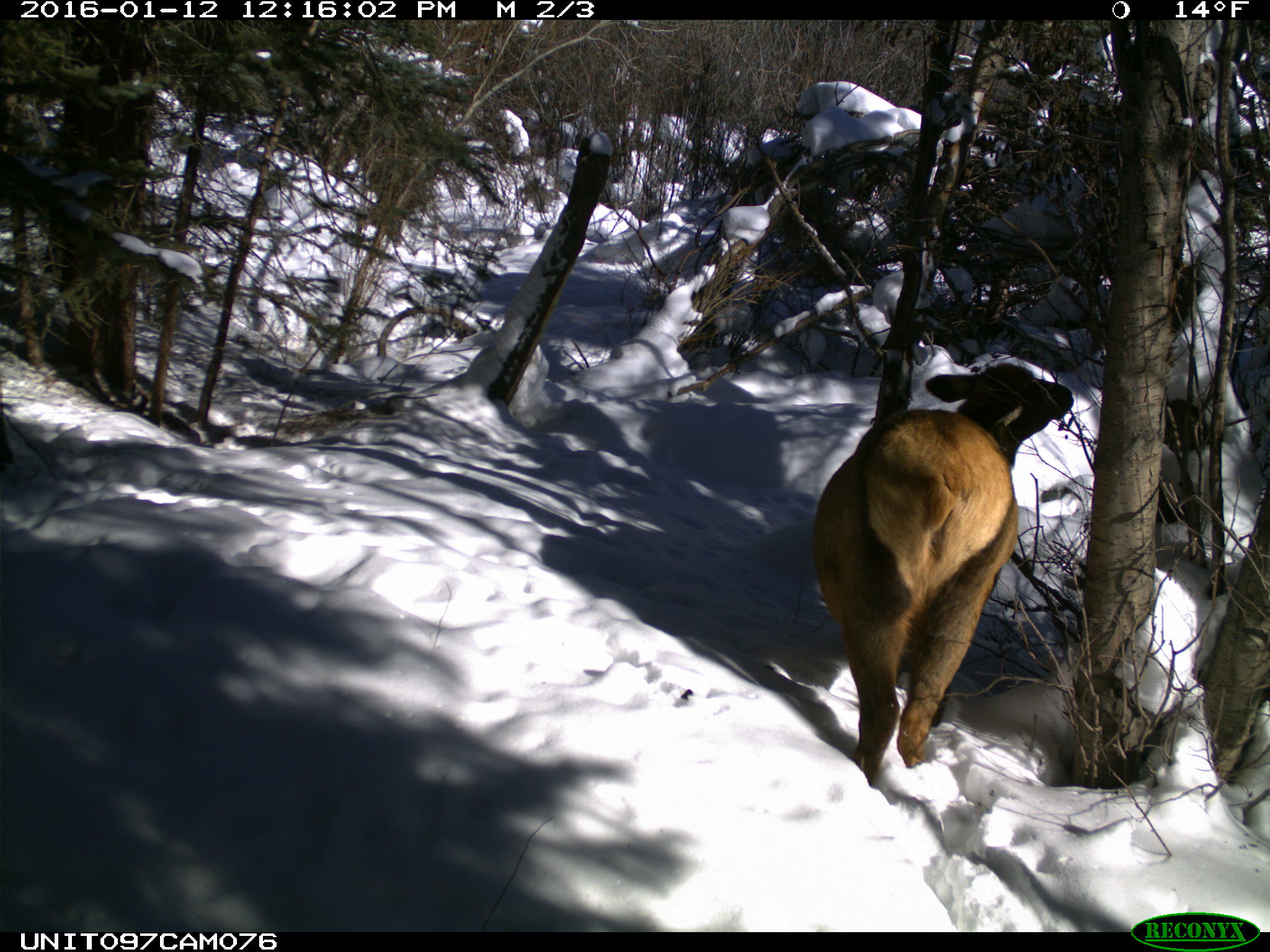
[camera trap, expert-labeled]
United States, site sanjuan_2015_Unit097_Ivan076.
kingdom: Animalia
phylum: Chordata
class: Mammalia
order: Artiodactyla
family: Cervidae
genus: Cervus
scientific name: Cervus elaphus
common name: red deer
Cervus elaphus (red deer).